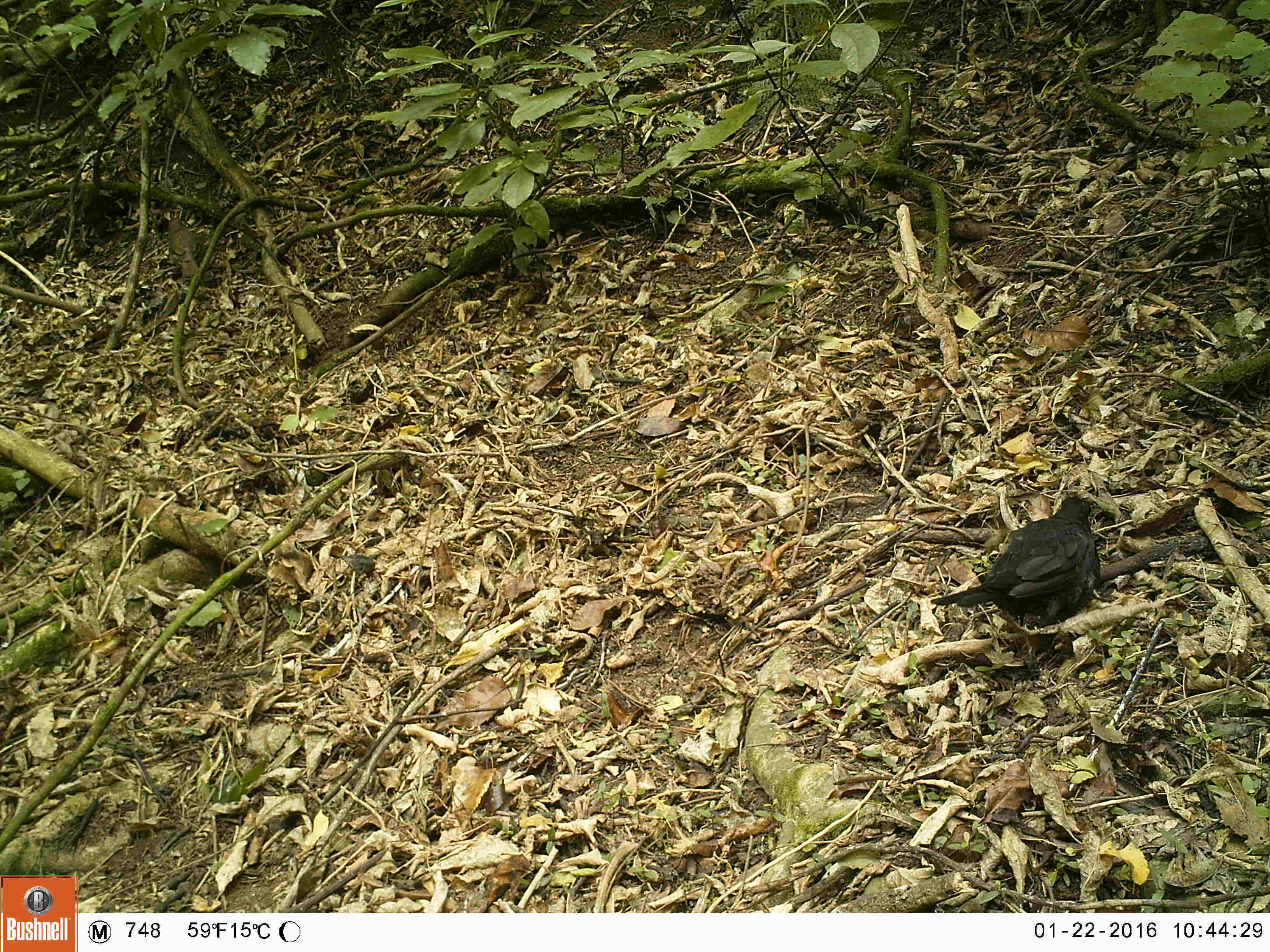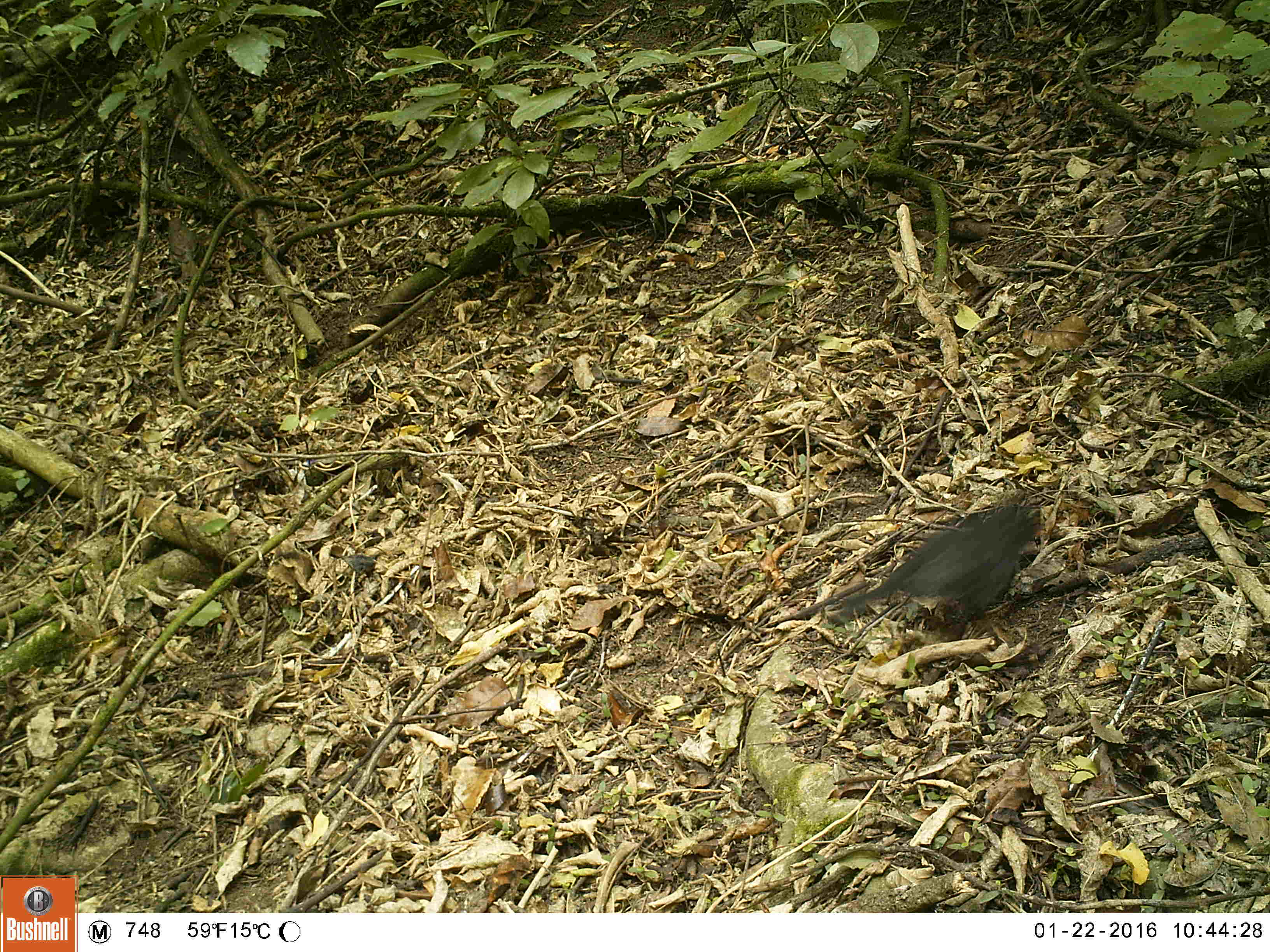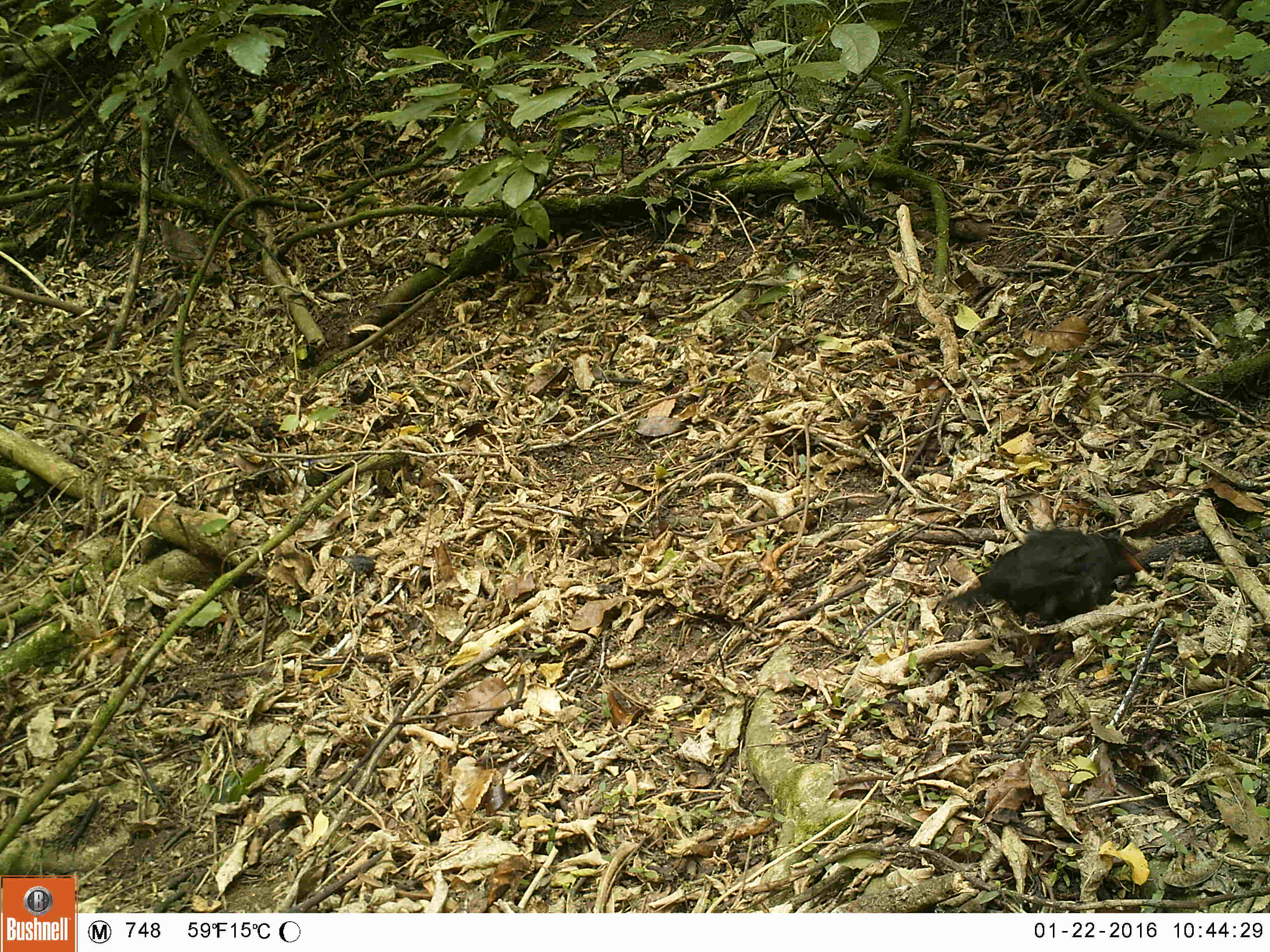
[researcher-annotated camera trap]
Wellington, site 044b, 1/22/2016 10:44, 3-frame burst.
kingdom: Animalia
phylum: Chordata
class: Aves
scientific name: Aves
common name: bird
Bird (Aves).